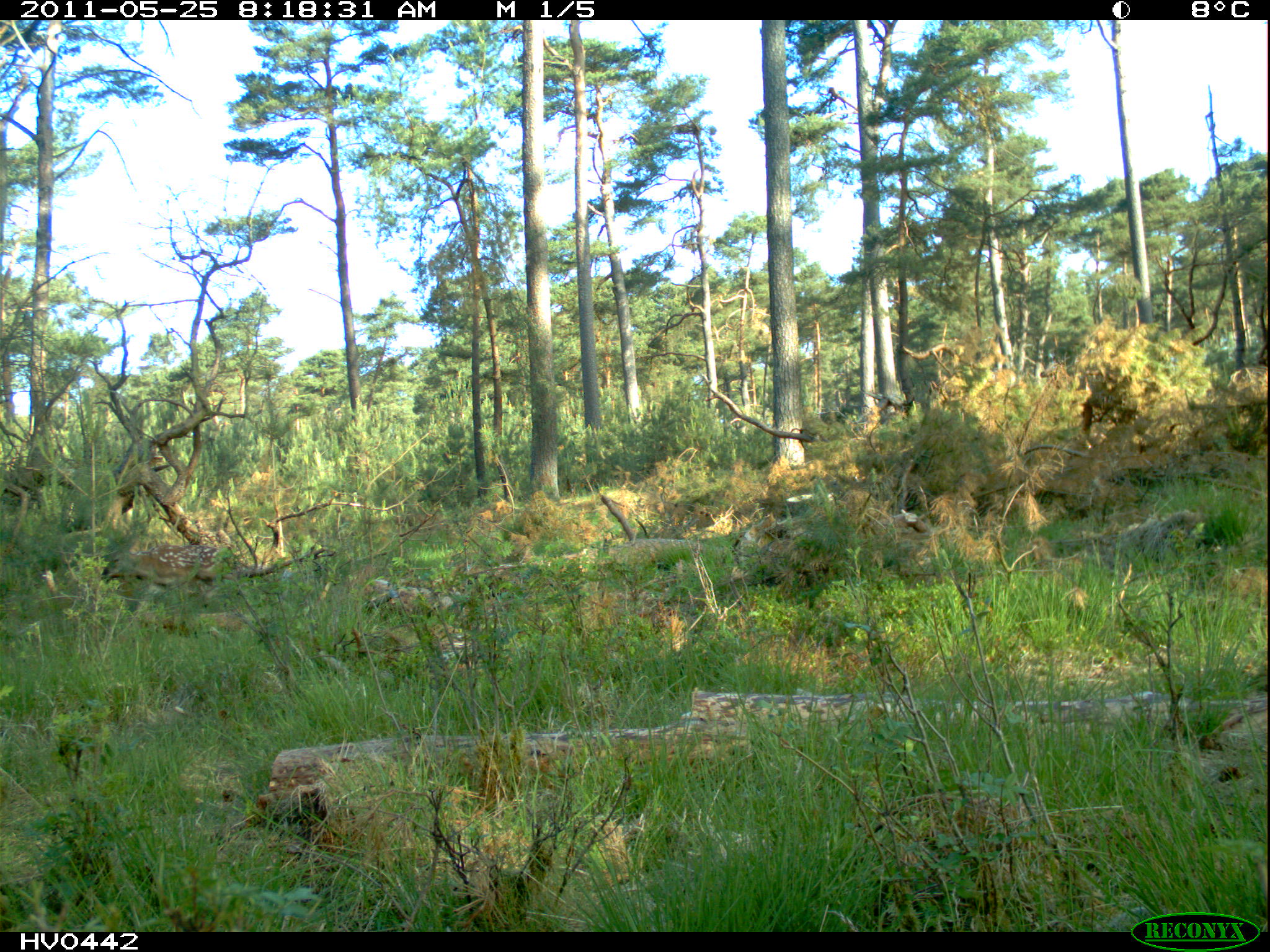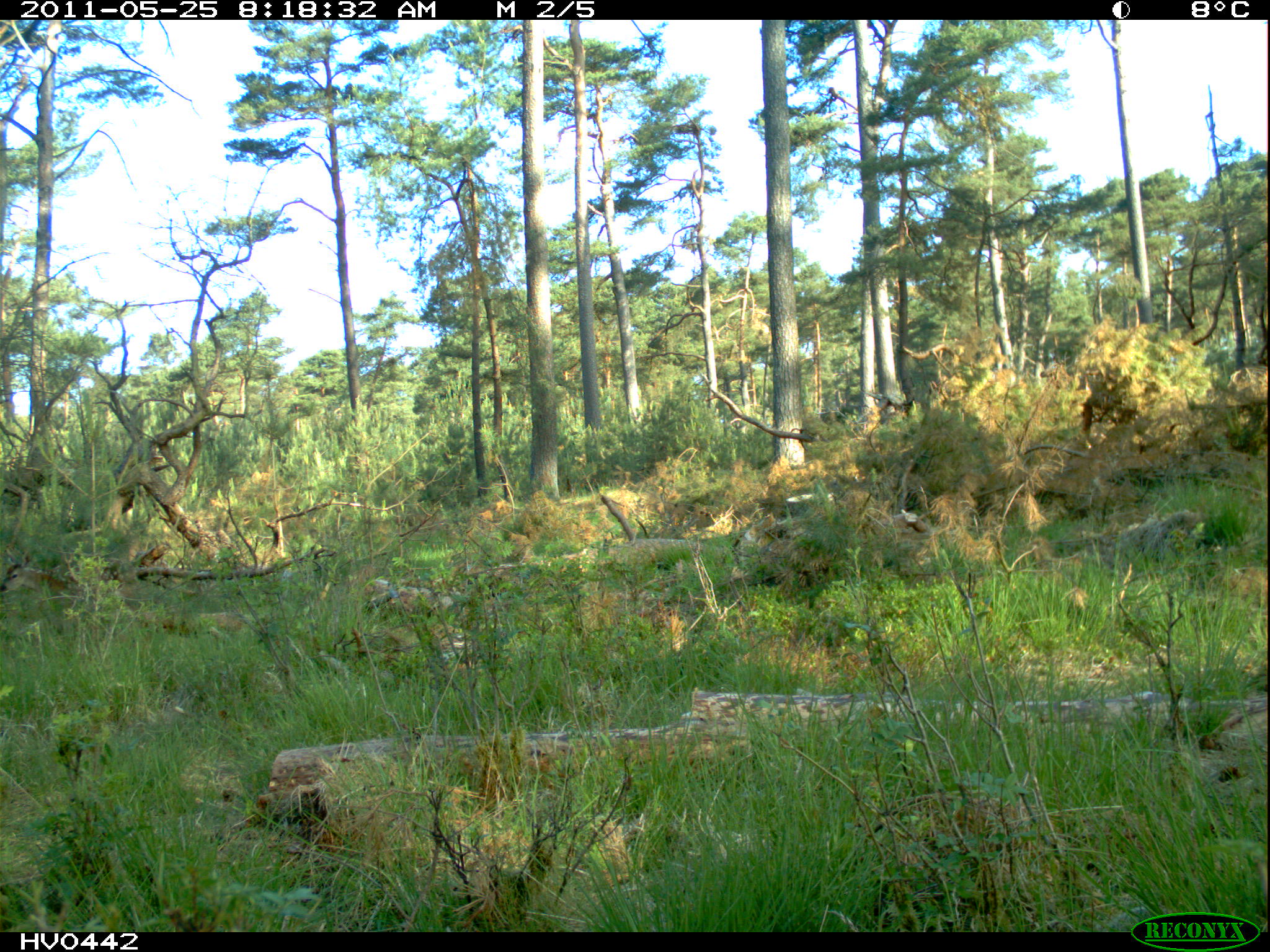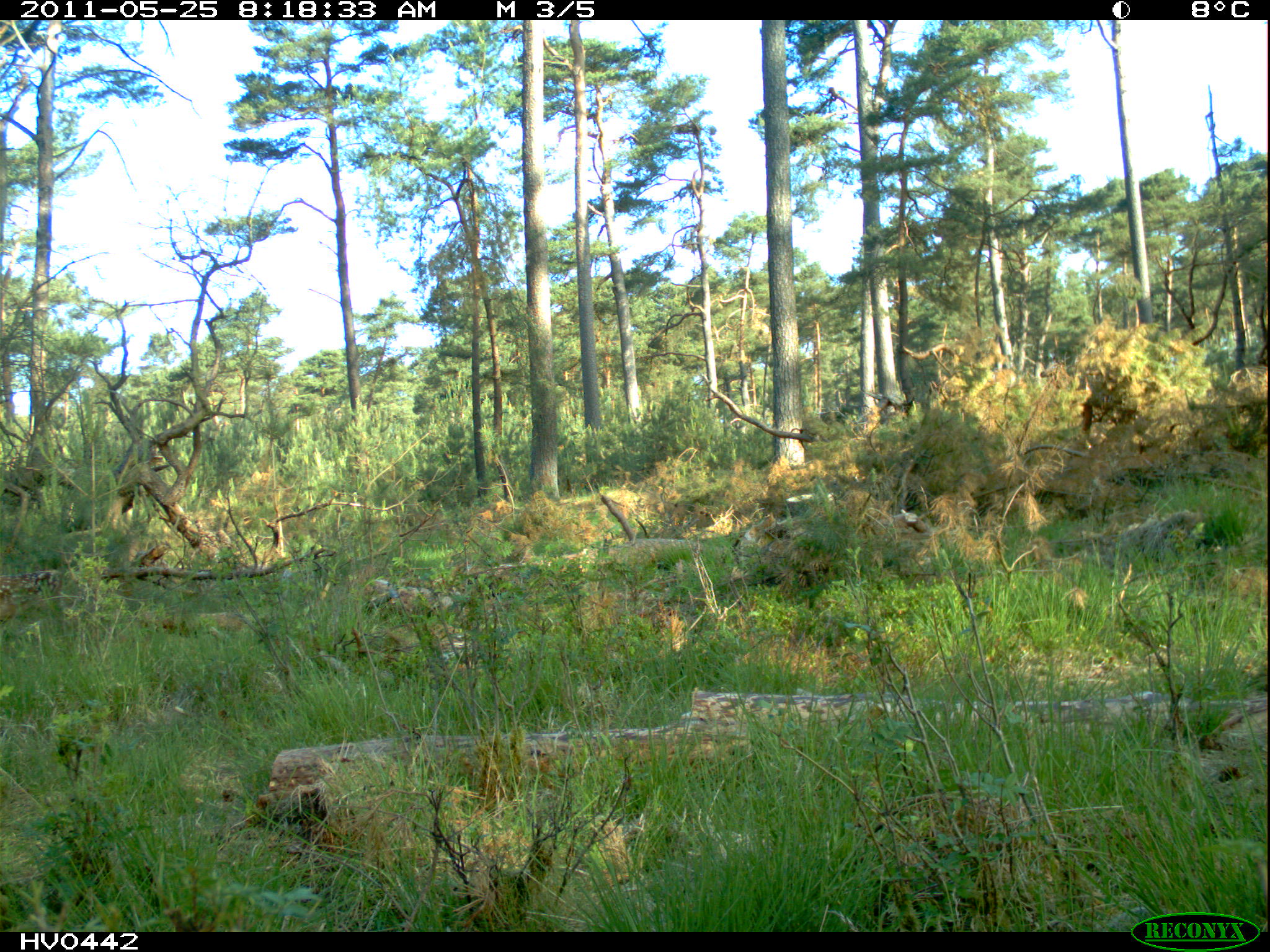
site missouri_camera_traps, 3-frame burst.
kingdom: Animalia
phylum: Chordata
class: Mammalia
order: Artiodactyla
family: Cervidae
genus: Cervus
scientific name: Cervus elaphus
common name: red deer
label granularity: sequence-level